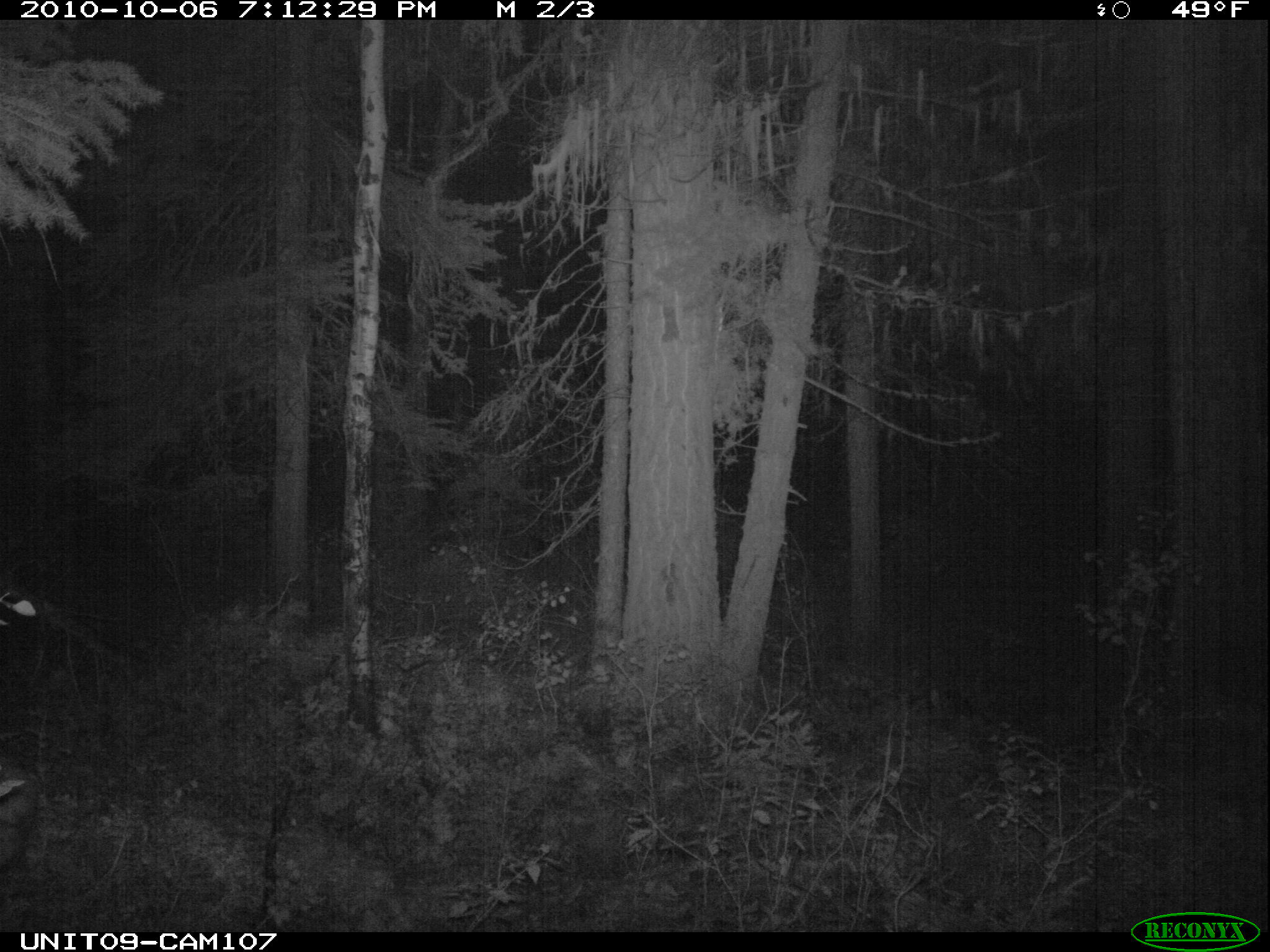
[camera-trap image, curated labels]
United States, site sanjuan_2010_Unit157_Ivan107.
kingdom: Animalia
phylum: Chordata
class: Mammalia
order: Artiodactyla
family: Cervidae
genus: Odocoileus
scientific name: Odocoileus hemionus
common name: mule deer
Odocoileus hemionus (mule deer).